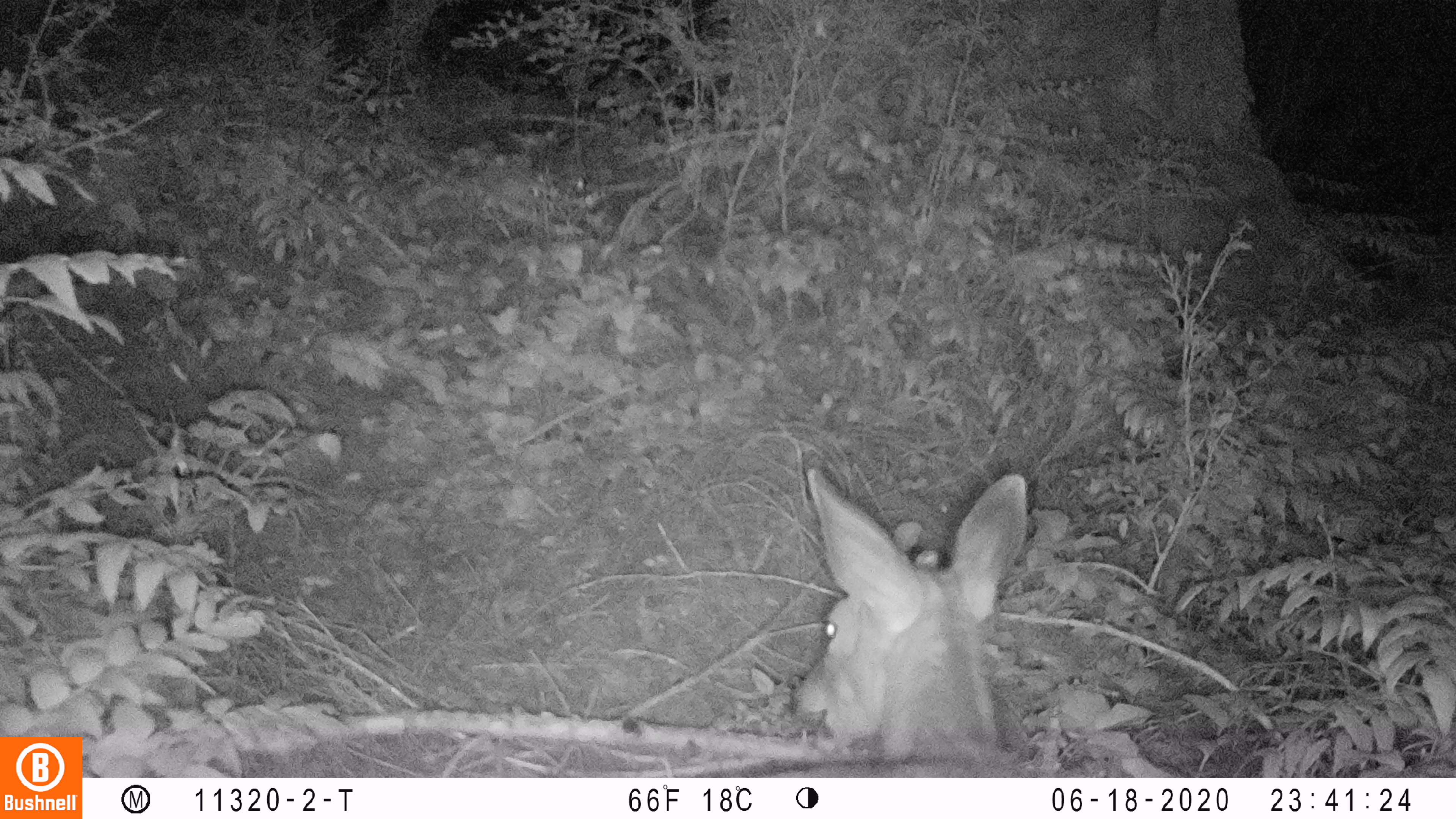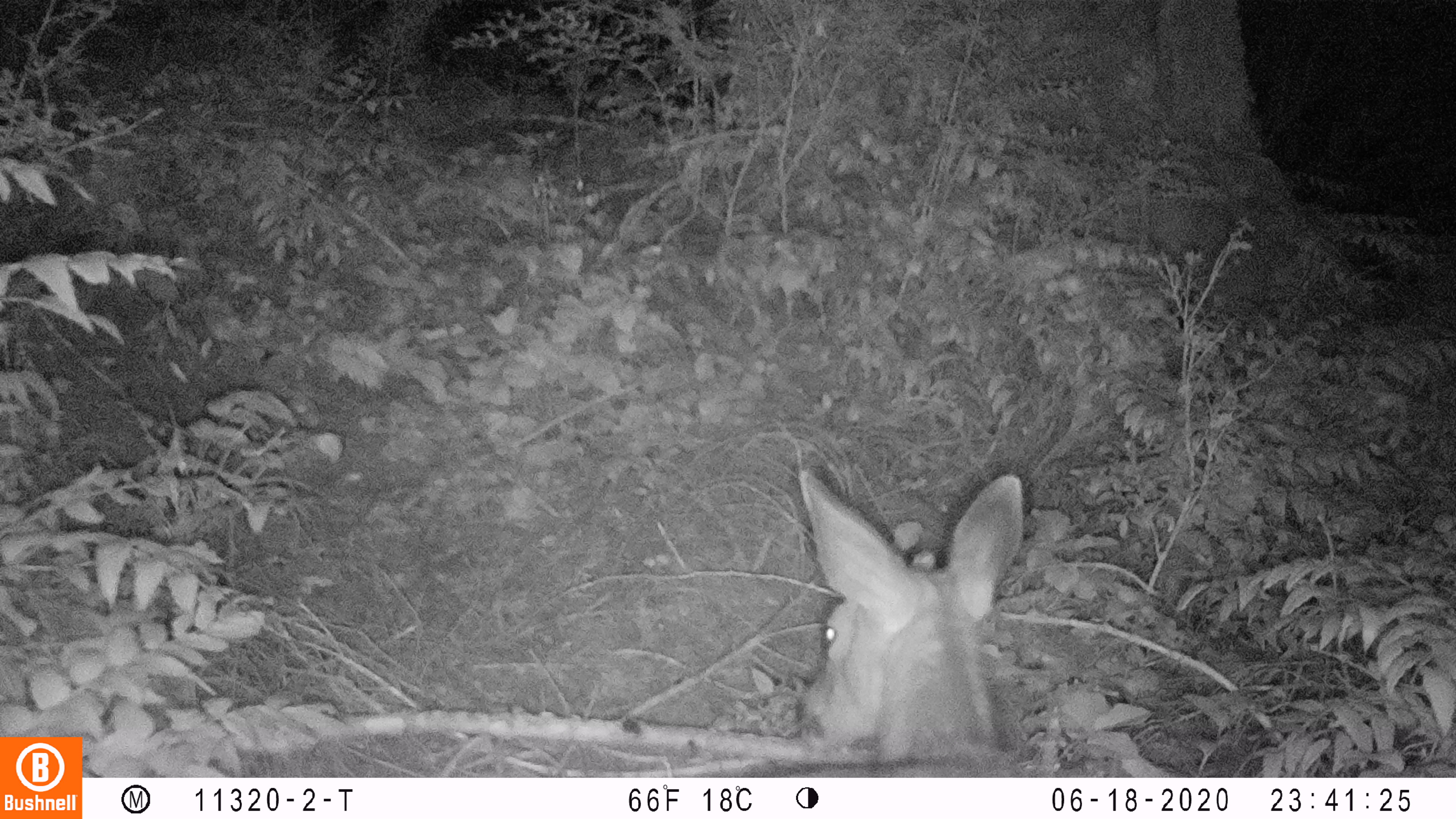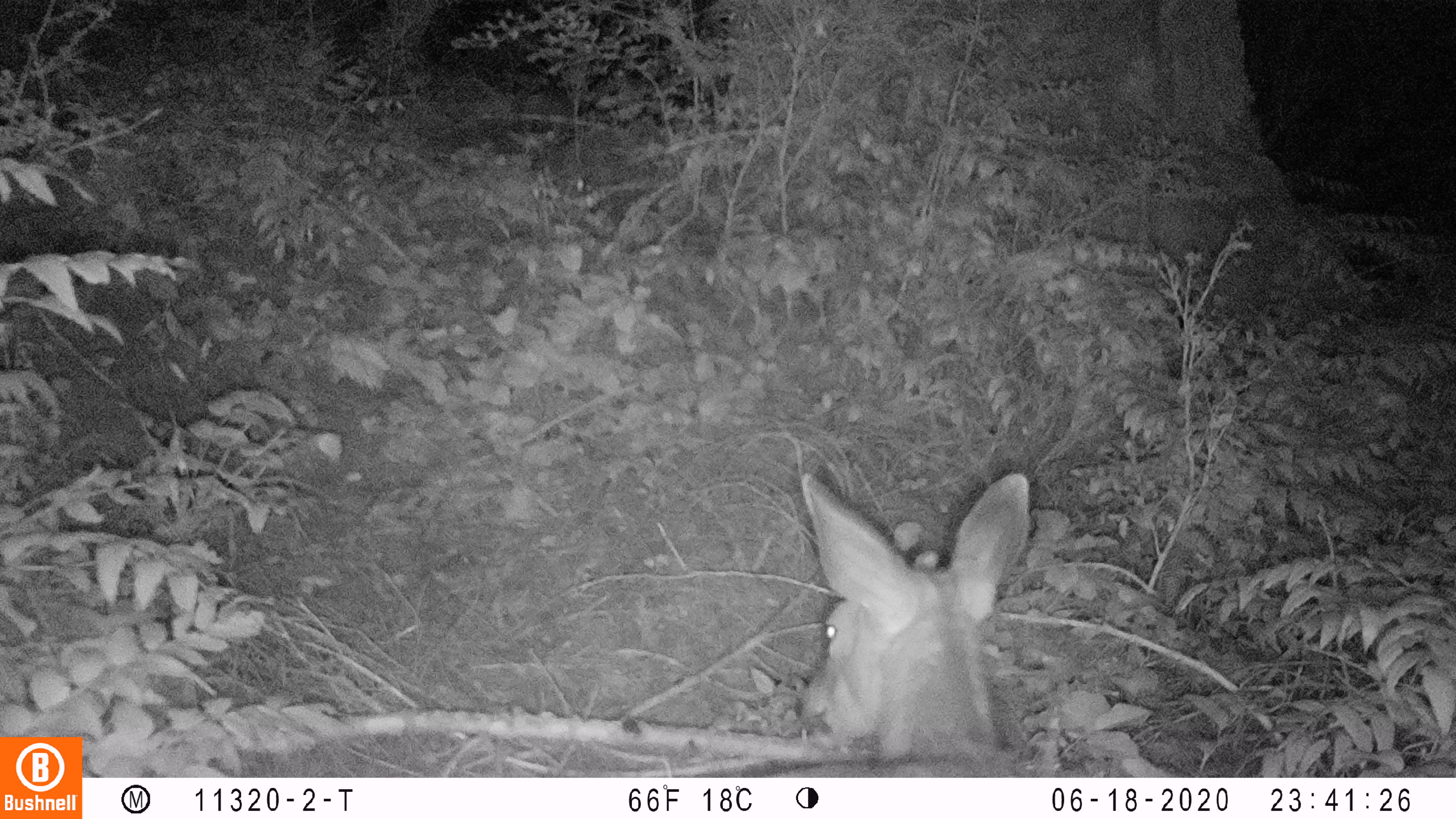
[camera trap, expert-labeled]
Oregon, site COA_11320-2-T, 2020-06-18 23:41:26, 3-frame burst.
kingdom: Animalia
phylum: Chordata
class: Mammalia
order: Artiodactyla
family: Cervidae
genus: Odocoileus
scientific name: Odocoileus hemionus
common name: black-tailed deer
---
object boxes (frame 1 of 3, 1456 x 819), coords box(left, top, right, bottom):
black-tailed deer: box(772, 454, 1037, 770)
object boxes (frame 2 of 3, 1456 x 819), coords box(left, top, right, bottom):
black-tailed deer: box(759, 463, 1036, 772)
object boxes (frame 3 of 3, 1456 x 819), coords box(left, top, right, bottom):
black-tailed deer: box(745, 461, 1043, 774)